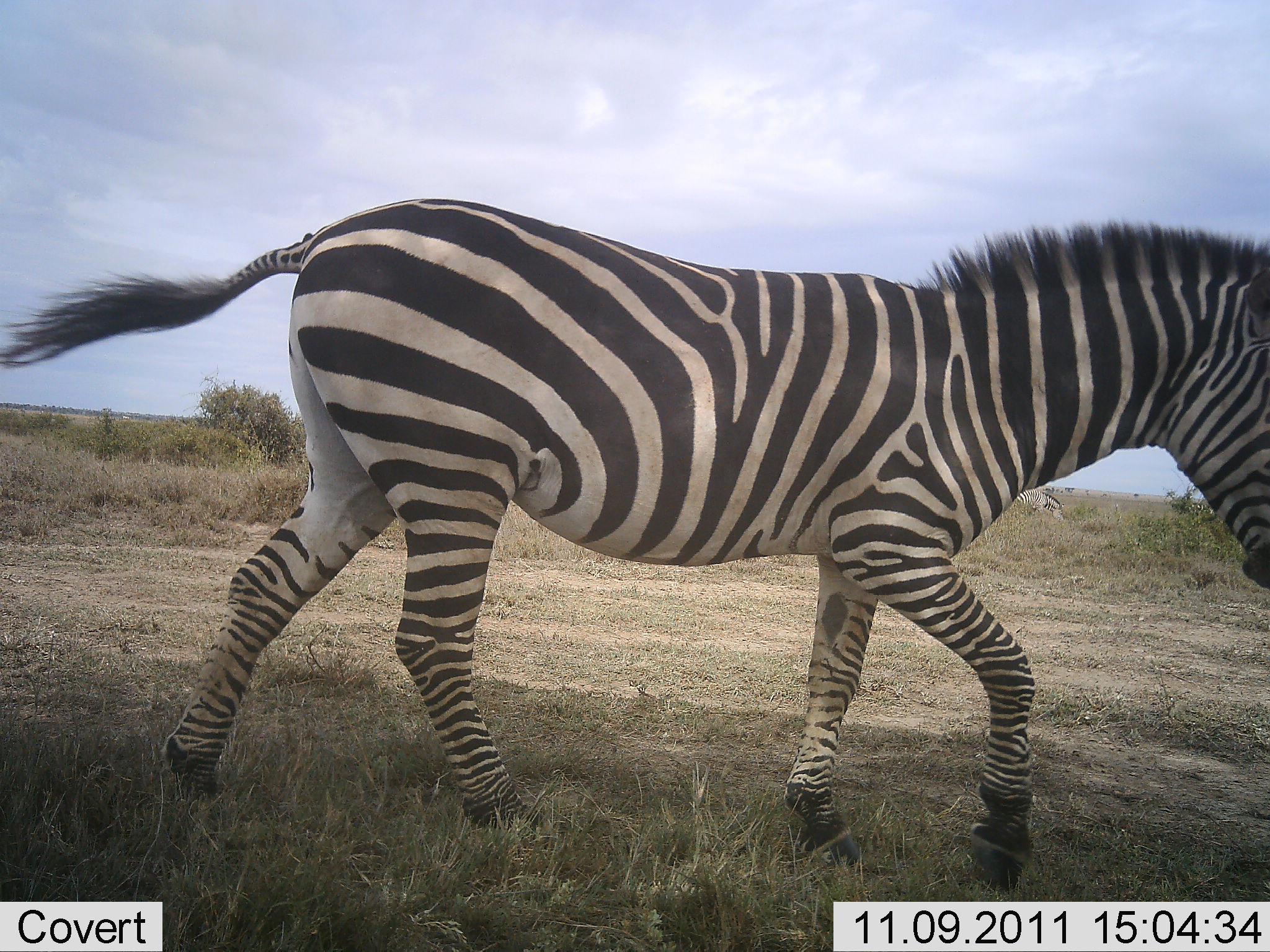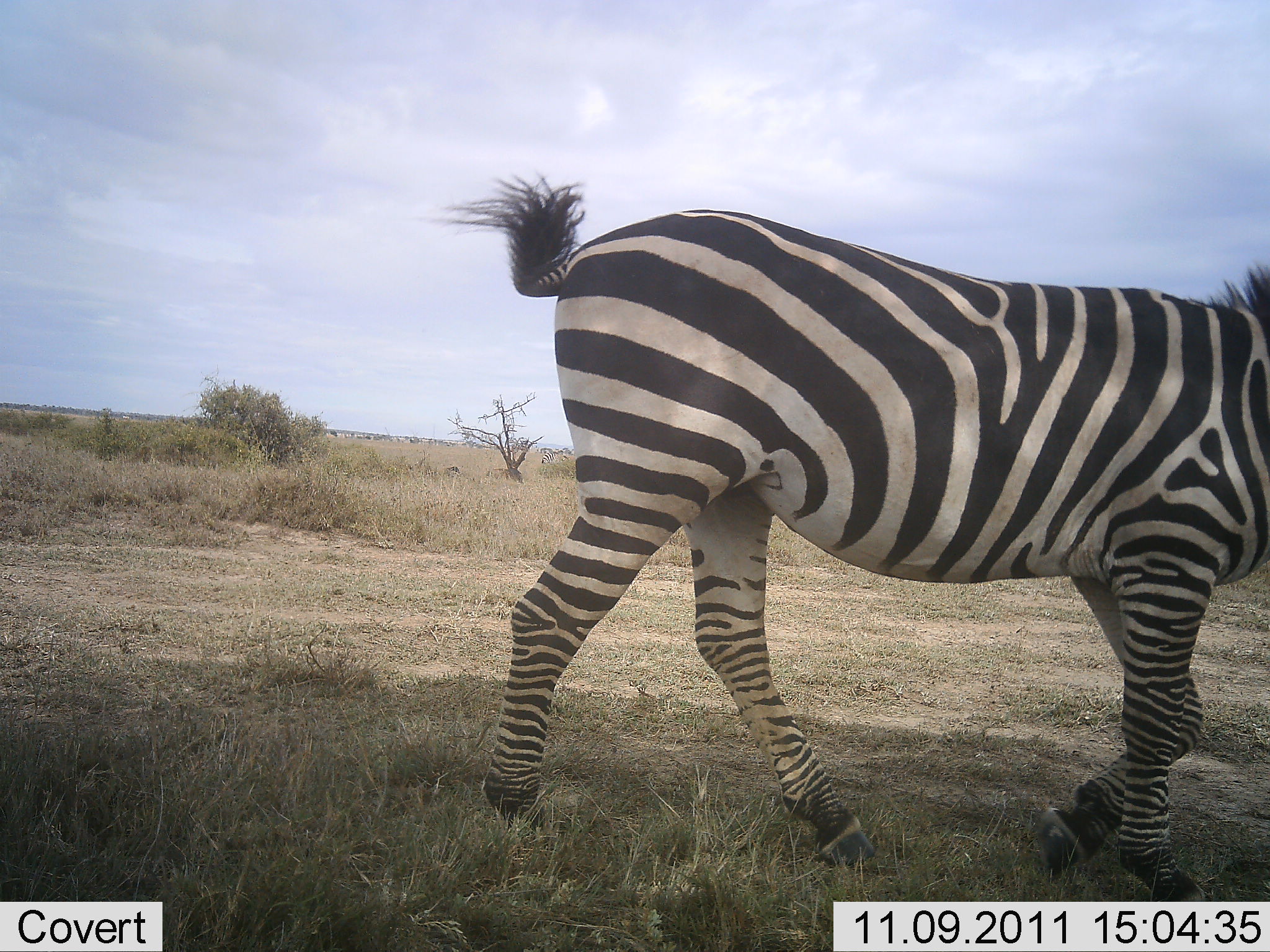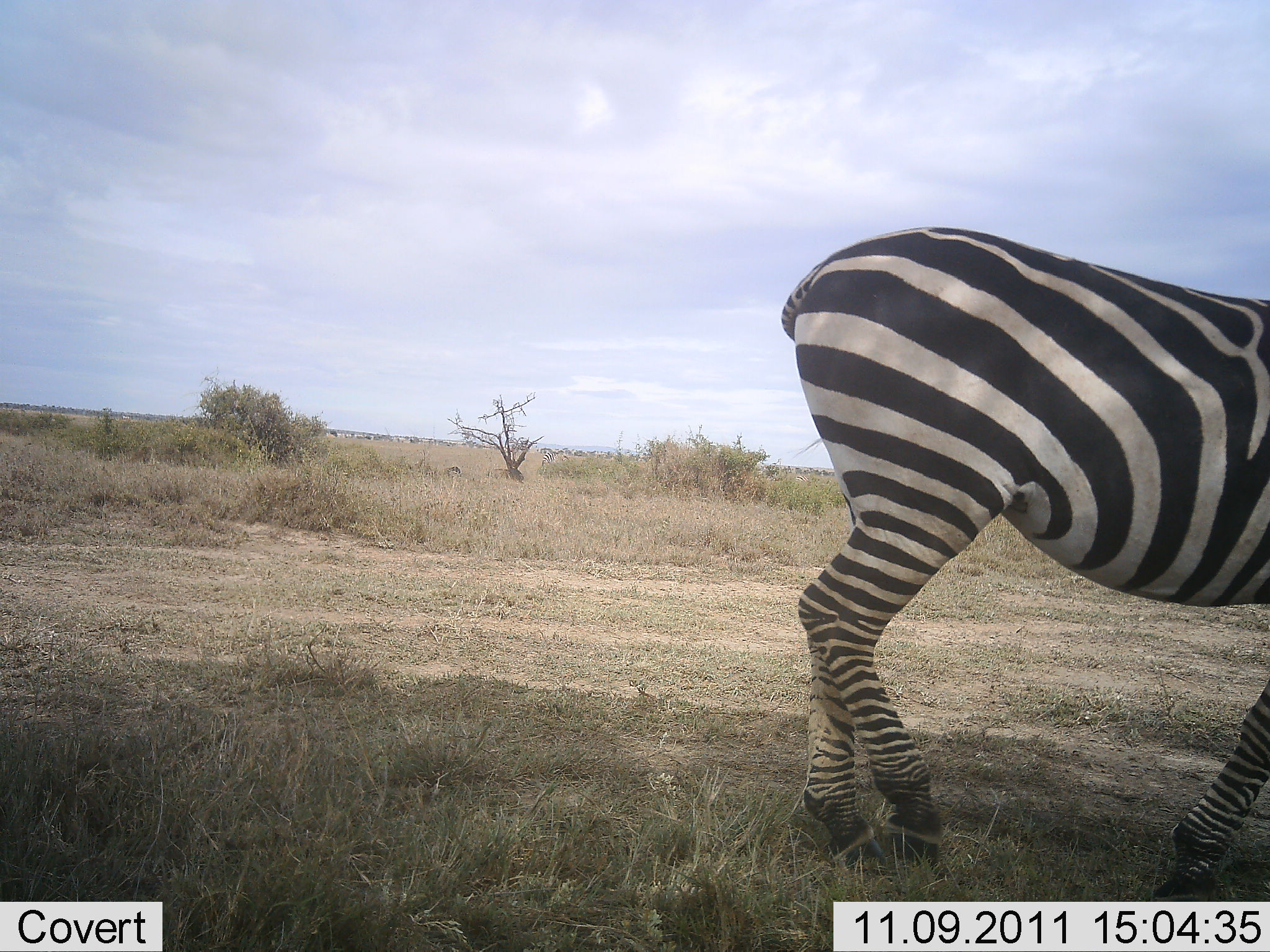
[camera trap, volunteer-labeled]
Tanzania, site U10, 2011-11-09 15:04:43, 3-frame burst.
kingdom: Animalia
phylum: Chordata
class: Mammalia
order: Perissodactyla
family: Equidae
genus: Equus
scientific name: Equus quagga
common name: plains zebra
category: zebra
Zebra (plains zebra) (Equus quagga), count 1. Behavior (volunteer vote fractions): standing 8%, resting 0%, moving 100%, interacting 0%. Young present (vote fraction): 0%. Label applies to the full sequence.